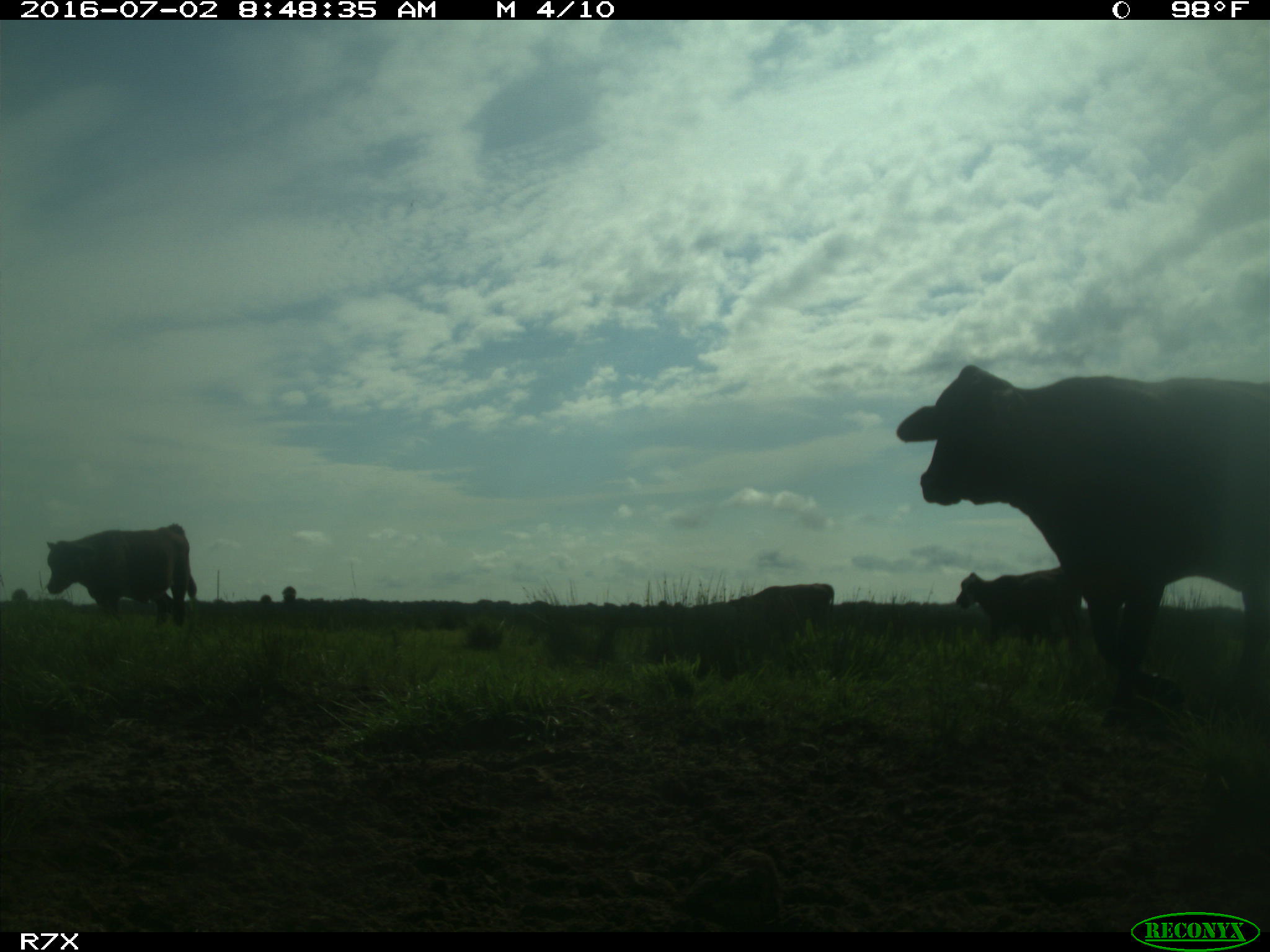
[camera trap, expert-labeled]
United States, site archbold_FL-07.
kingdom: Animalia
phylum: Chordata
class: Mammalia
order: Artiodactyla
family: Bovidae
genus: Bos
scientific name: Bos taurus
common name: domestic cow